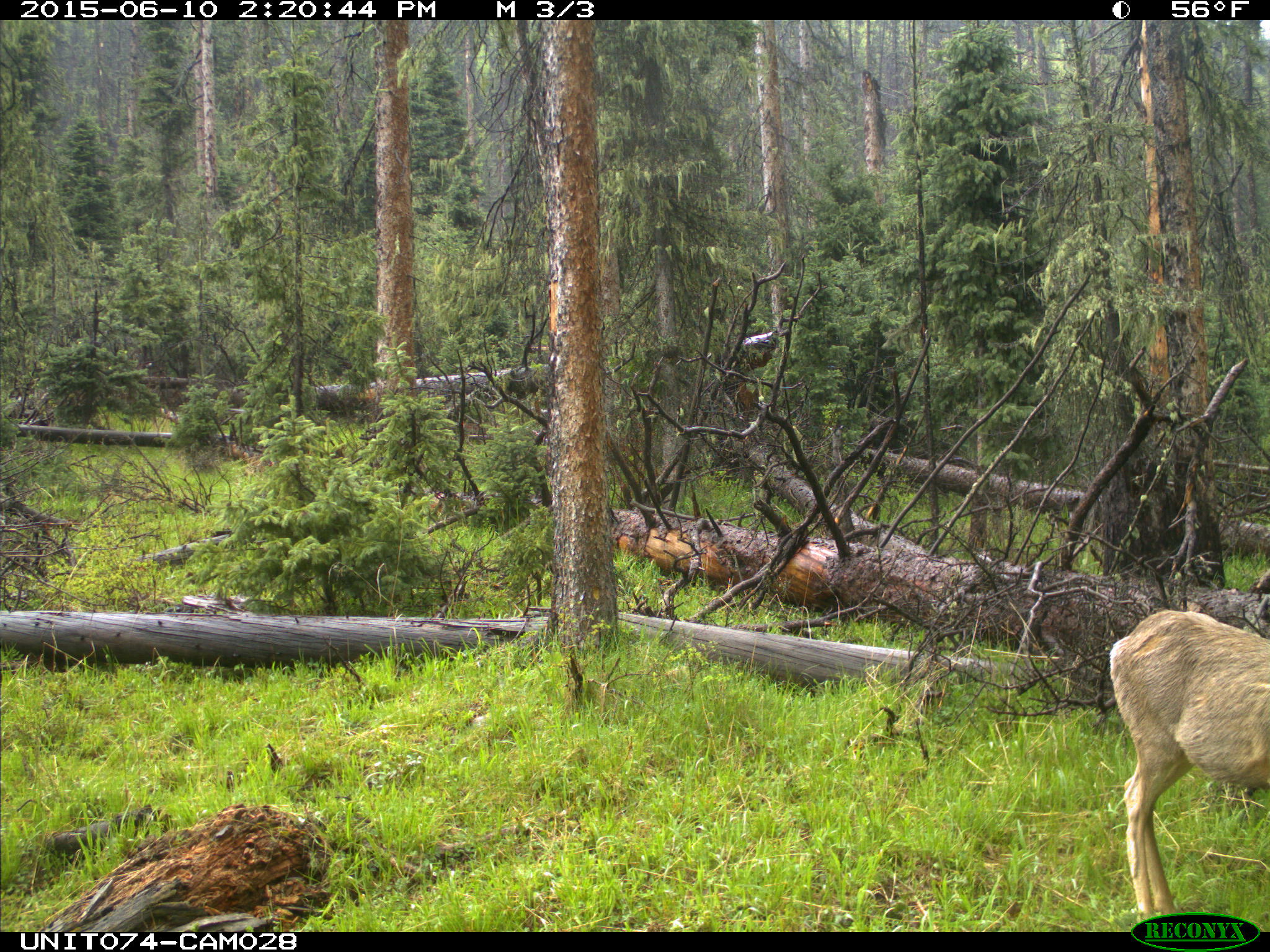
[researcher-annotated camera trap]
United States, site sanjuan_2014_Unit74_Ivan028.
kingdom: Animalia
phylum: Chordata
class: Mammalia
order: Artiodactyla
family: Cervidae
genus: Odocoileus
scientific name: Odocoileus hemionus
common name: mule deer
Odocoileus hemionus (mule deer).